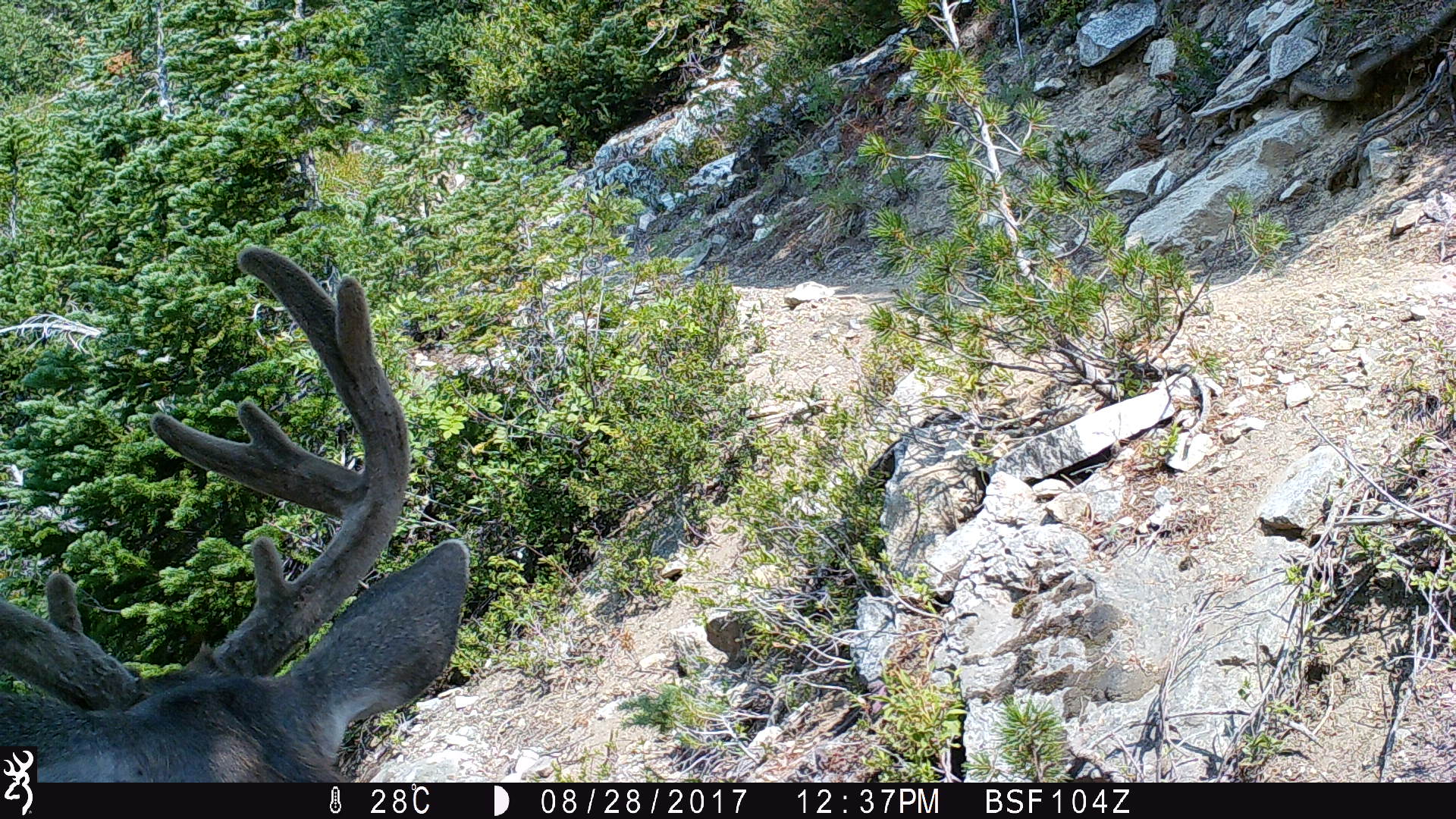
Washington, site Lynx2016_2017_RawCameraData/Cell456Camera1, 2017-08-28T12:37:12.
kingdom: Animalia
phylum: Chordata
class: Mammalia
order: Artiodactyla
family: Cervidae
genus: Odocoileus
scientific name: Odocoileus hemionus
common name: mule deer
Odocoileus hemionus (mule deer). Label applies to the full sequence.